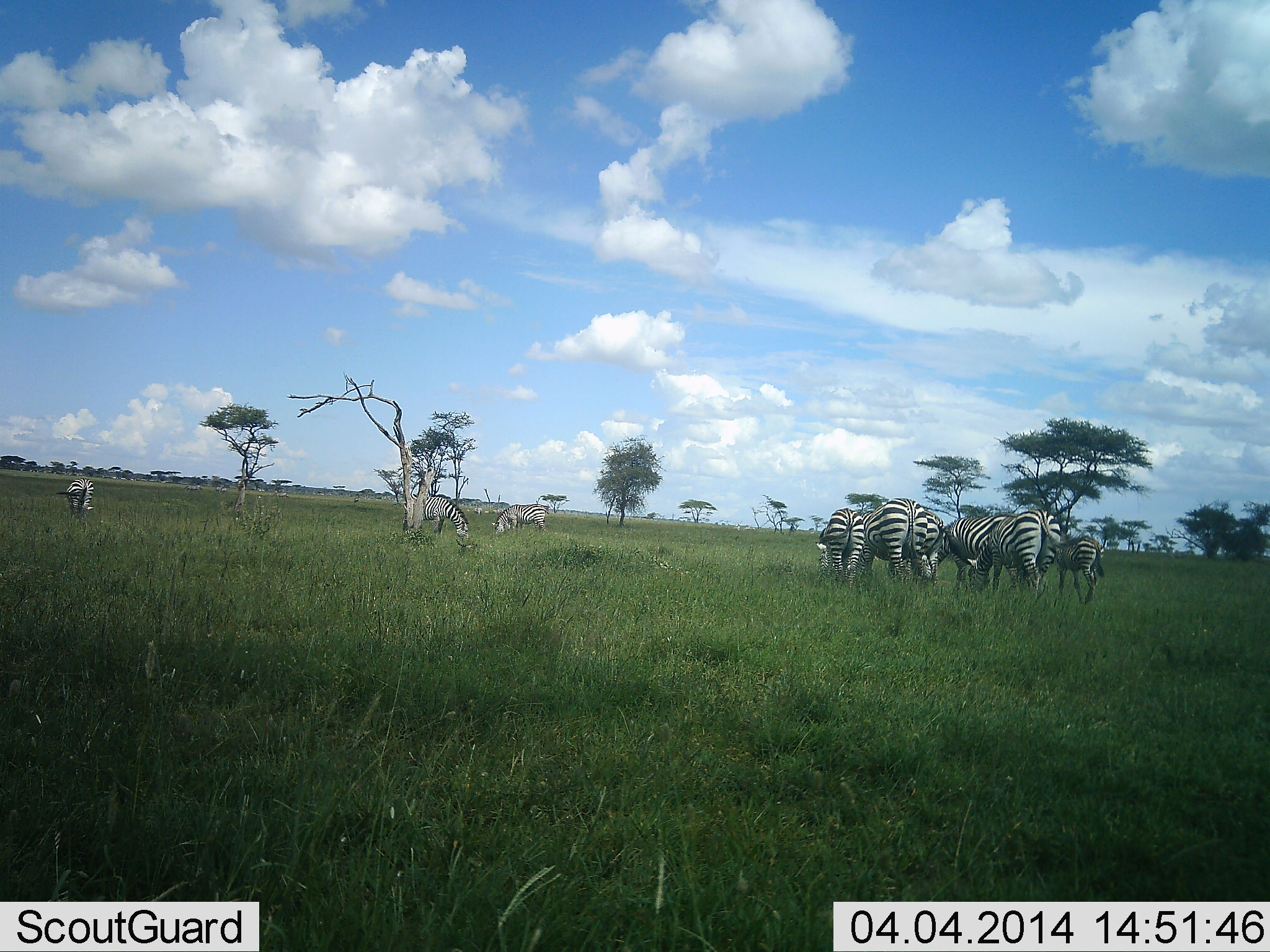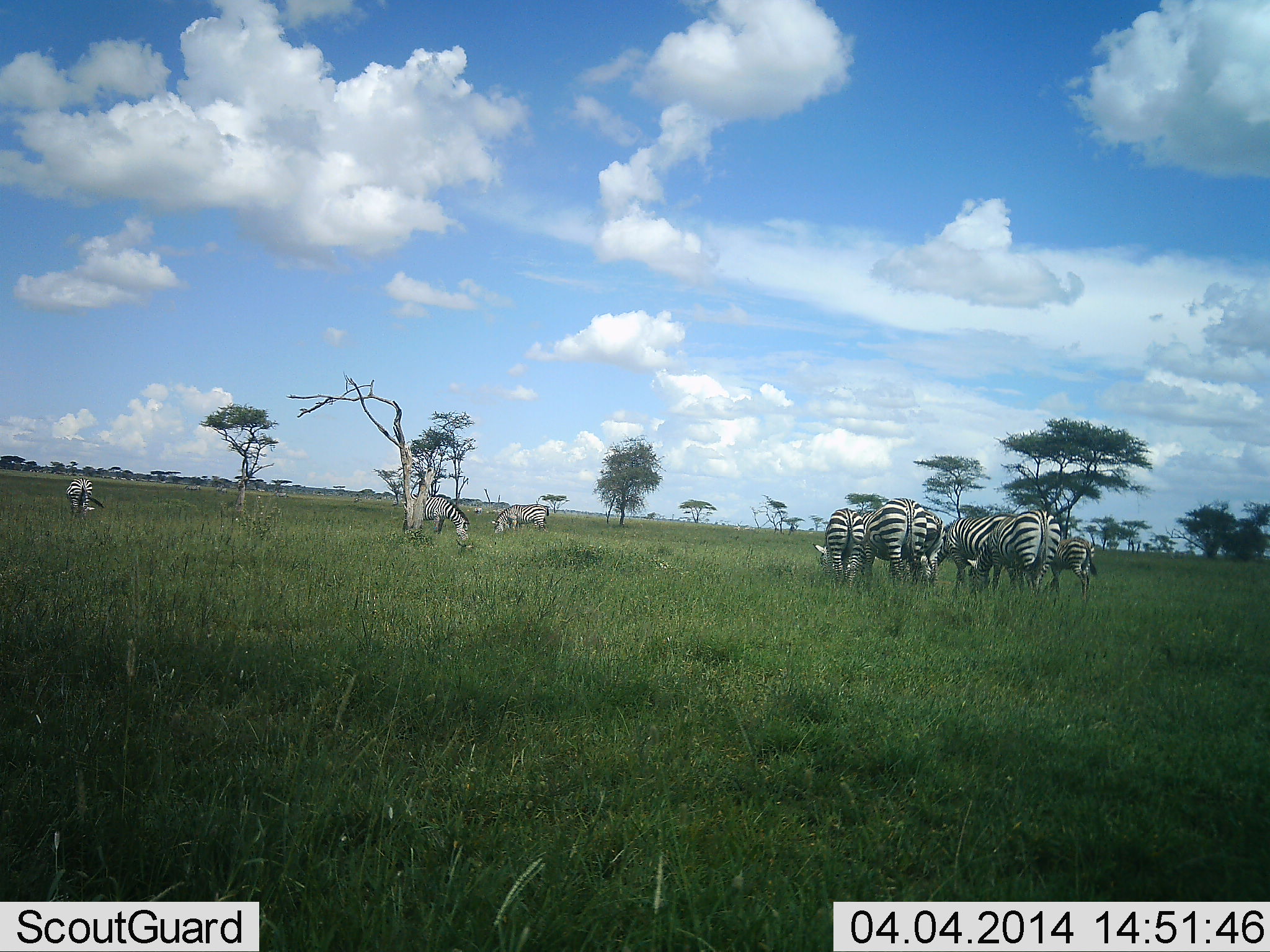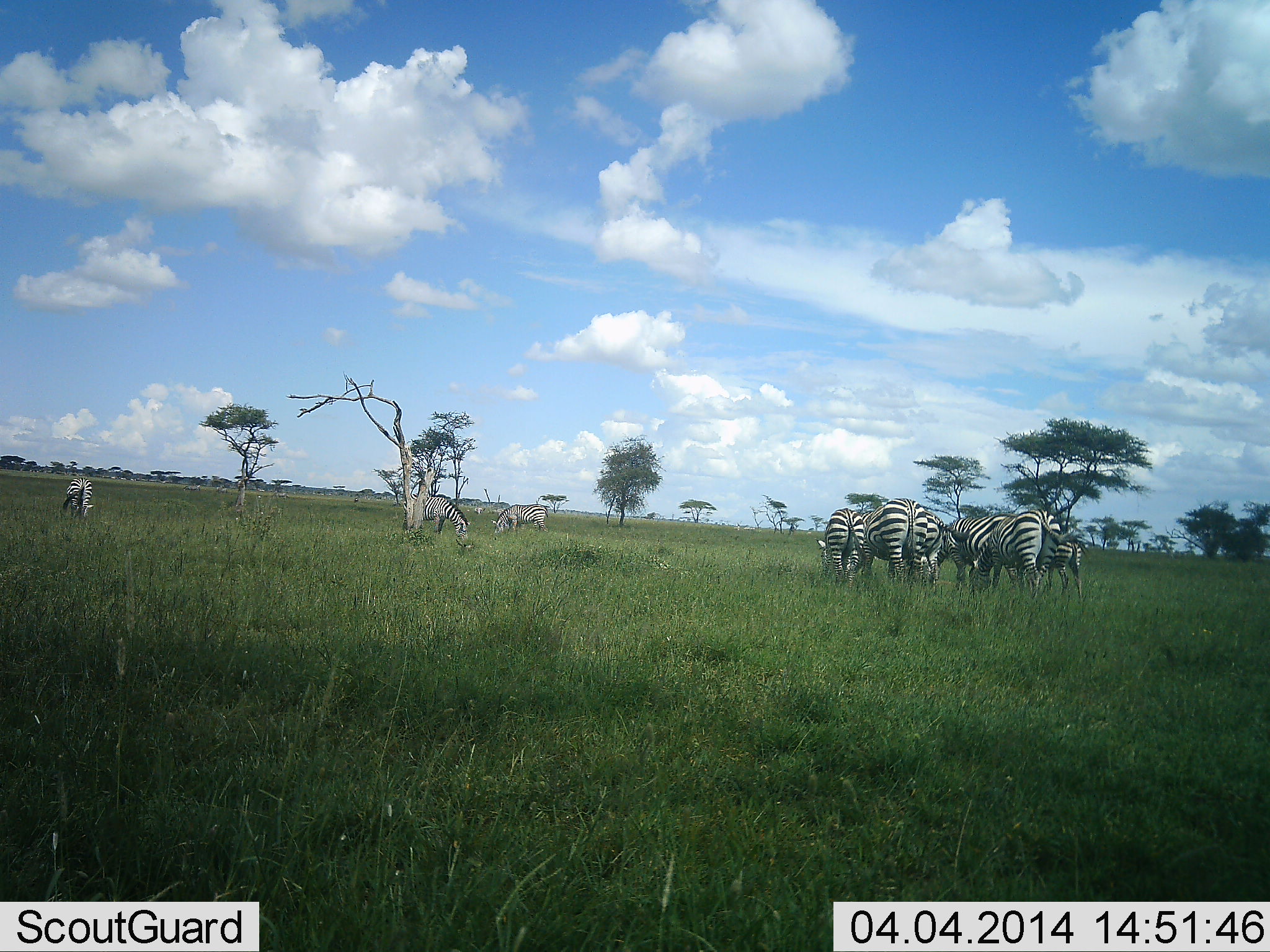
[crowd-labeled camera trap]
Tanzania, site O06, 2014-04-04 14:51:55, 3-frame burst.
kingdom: Animalia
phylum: Chordata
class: Mammalia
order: Perissodactyla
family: Equidae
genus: Equus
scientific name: Equus quagga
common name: plains zebra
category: zebra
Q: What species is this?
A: Zebra (plains zebra) (Equus quagga).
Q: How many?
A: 9.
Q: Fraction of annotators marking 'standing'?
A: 40%.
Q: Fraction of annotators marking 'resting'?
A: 0%.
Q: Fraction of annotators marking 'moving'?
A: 30%.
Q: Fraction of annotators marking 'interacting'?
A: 10%.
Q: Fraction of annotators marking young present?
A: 10%.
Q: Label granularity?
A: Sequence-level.